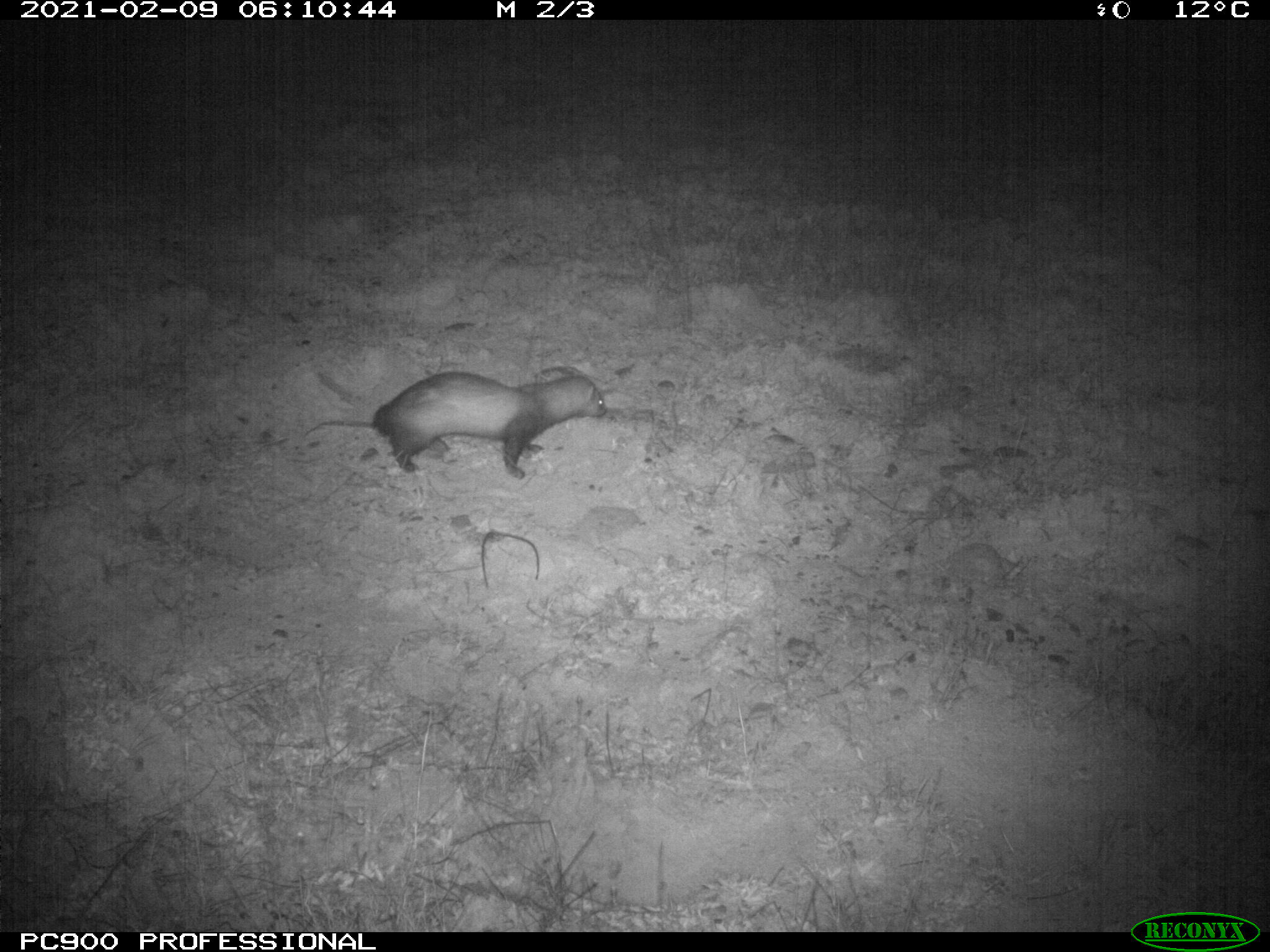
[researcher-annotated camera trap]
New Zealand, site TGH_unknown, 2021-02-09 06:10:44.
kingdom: Animalia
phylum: Chordata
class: Mammalia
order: Carnivora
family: Mustelidae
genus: Mustela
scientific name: Mustela furo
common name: ferret